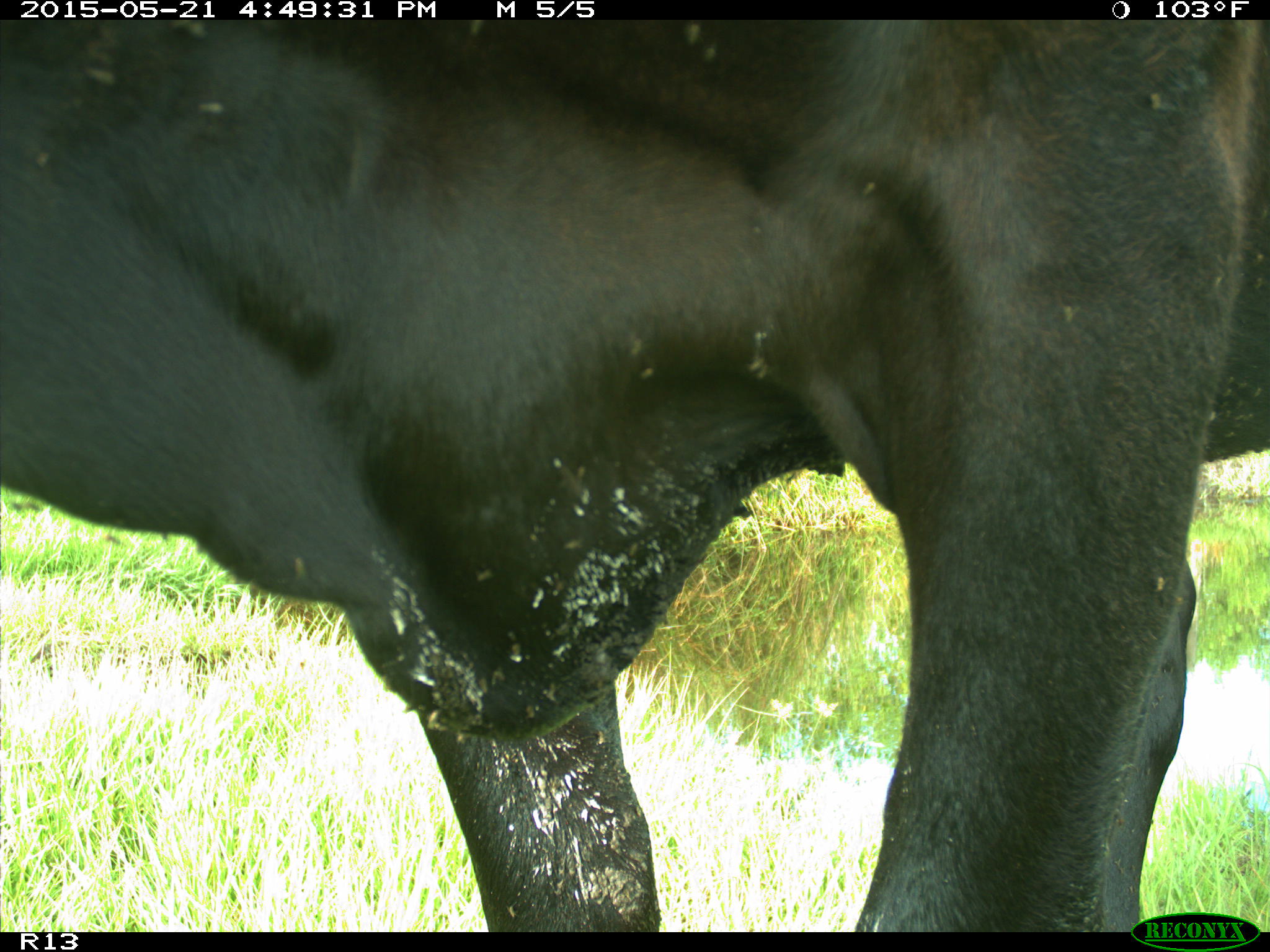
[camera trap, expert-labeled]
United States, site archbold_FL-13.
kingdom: Animalia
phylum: Chordata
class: Mammalia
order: Artiodactyla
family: Bovidae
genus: Bos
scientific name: Bos taurus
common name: domestic cow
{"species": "Bos taurus (domestic cow)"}